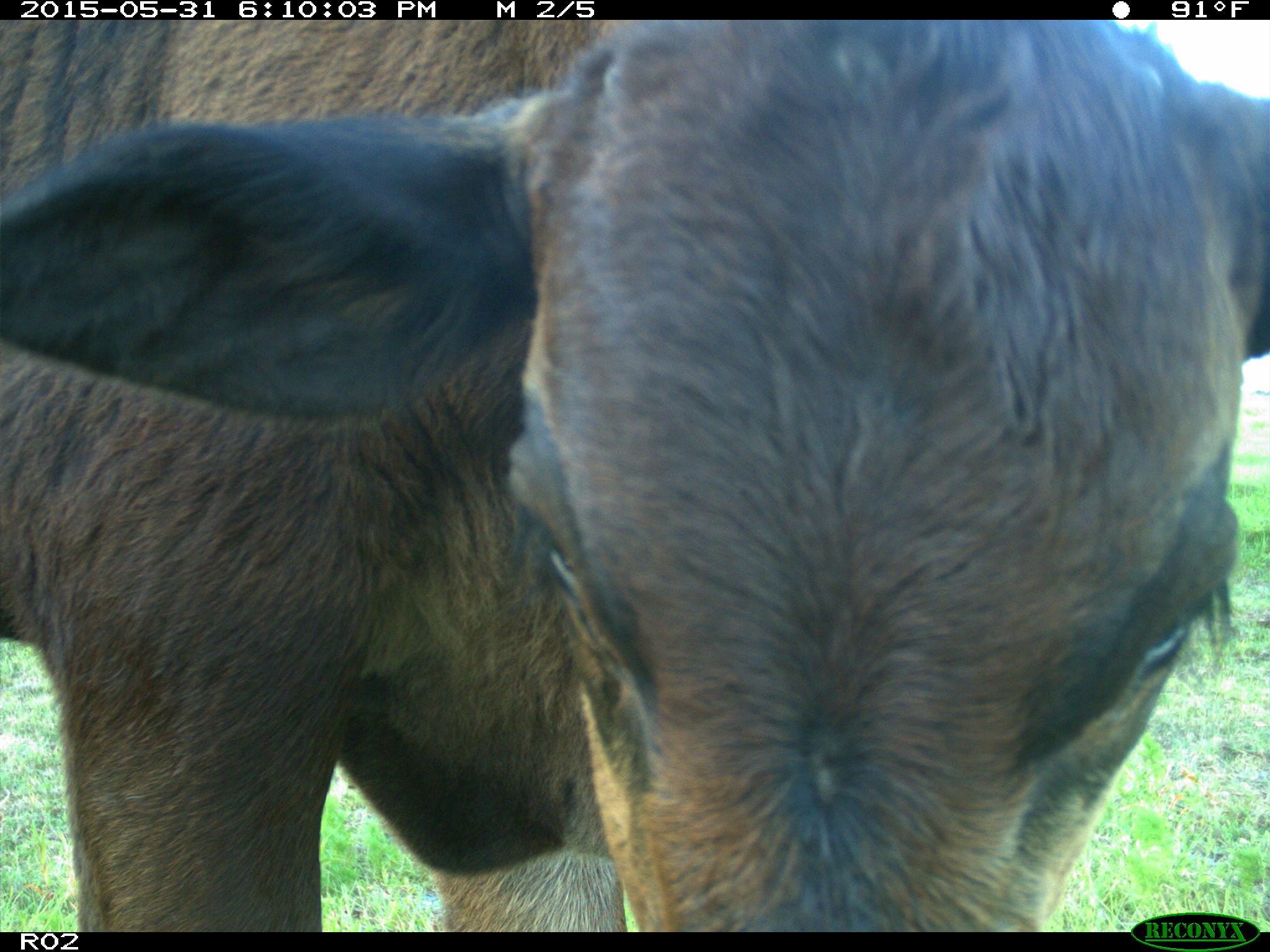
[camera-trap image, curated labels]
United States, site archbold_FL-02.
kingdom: Animalia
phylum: Chordata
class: Mammalia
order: Artiodactyla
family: Bovidae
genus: Bos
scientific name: Bos taurus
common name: domestic cow